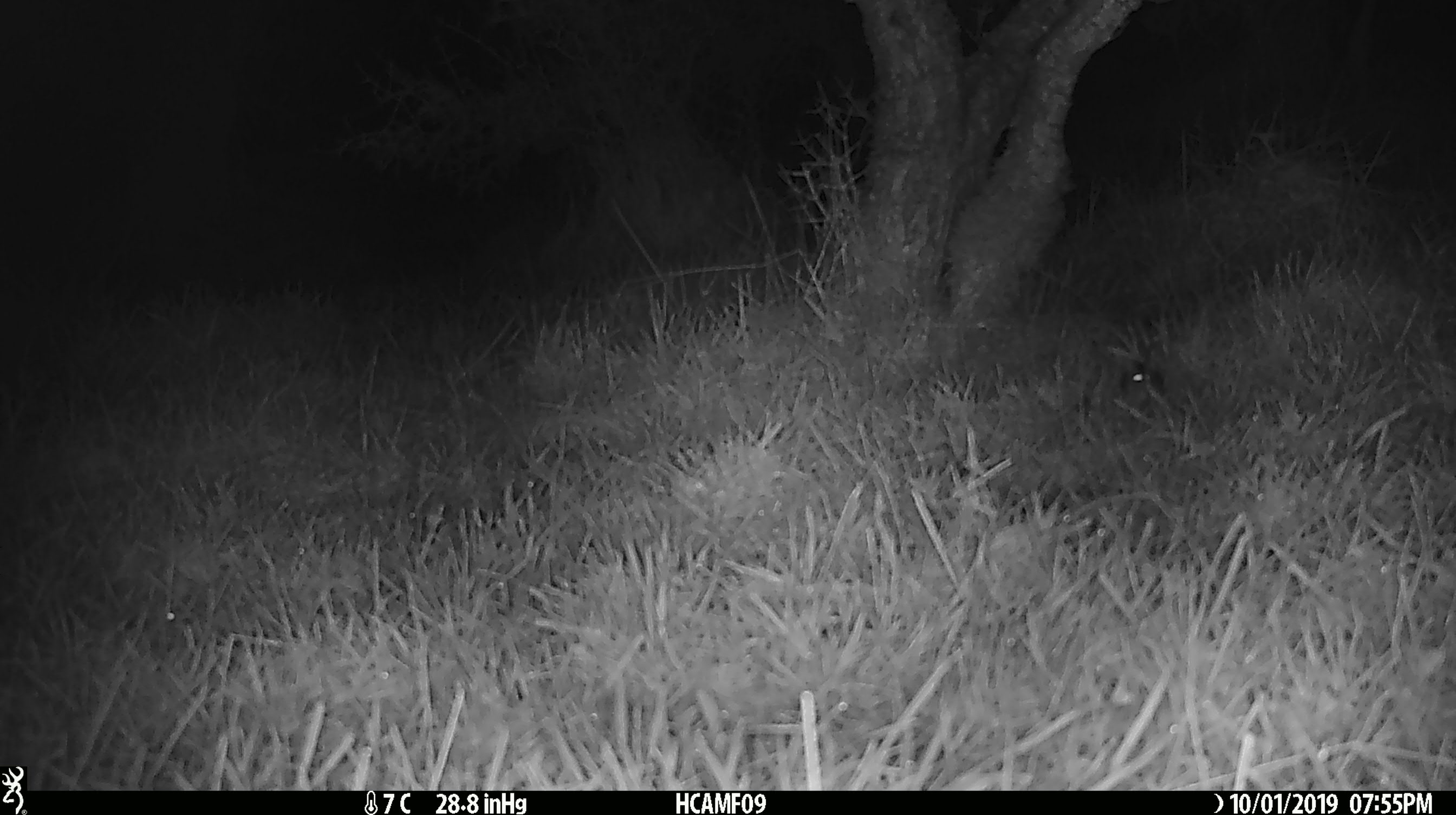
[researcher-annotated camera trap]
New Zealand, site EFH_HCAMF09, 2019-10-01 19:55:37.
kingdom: Animalia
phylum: Chordata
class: Mammalia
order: Rodentia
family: Muridae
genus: Mus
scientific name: Mus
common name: mouse